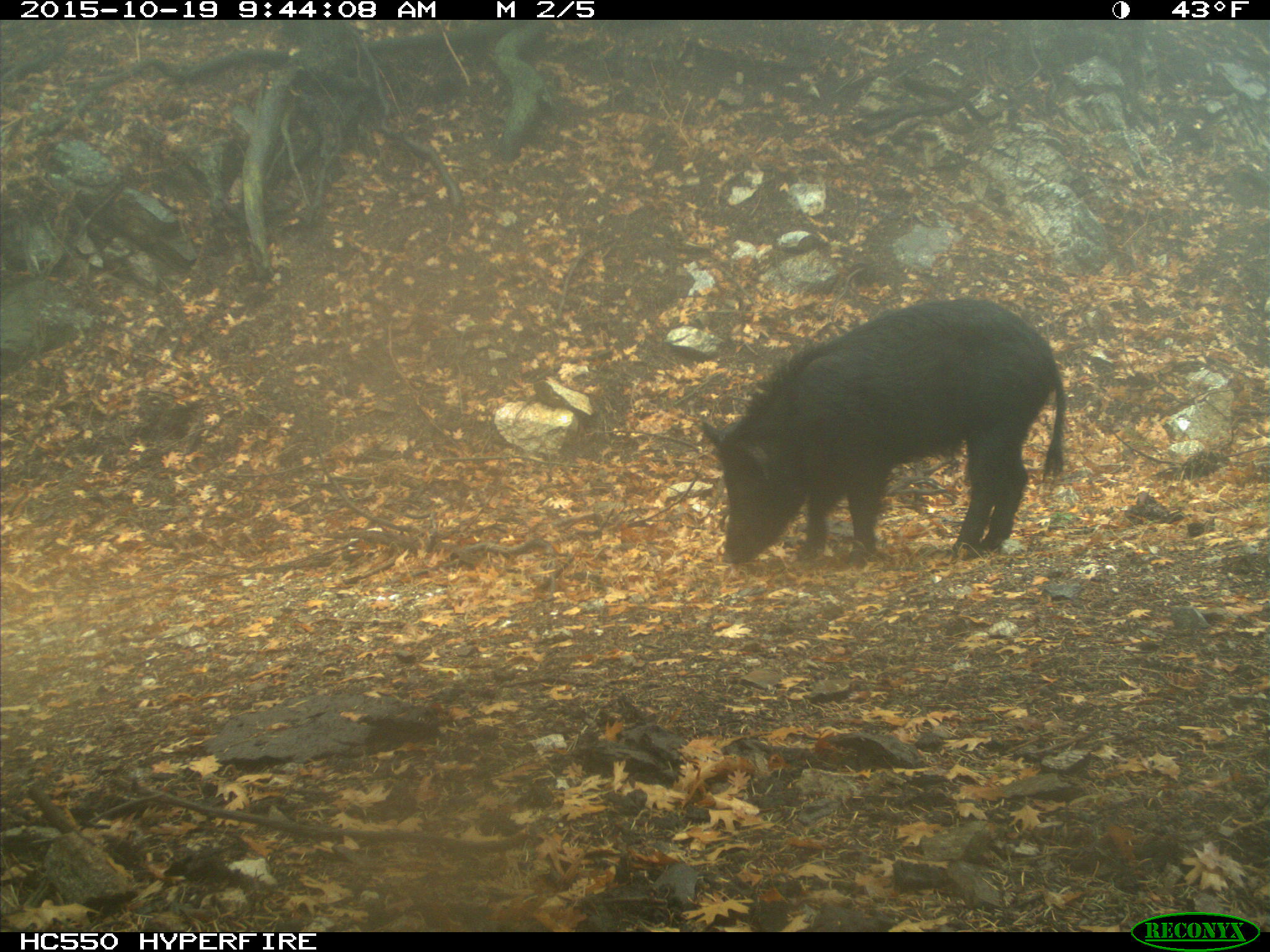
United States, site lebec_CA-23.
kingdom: Animalia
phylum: Chordata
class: Mammalia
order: Artiodactyla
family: Suidae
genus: Sus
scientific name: Sus scrofa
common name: wild boar